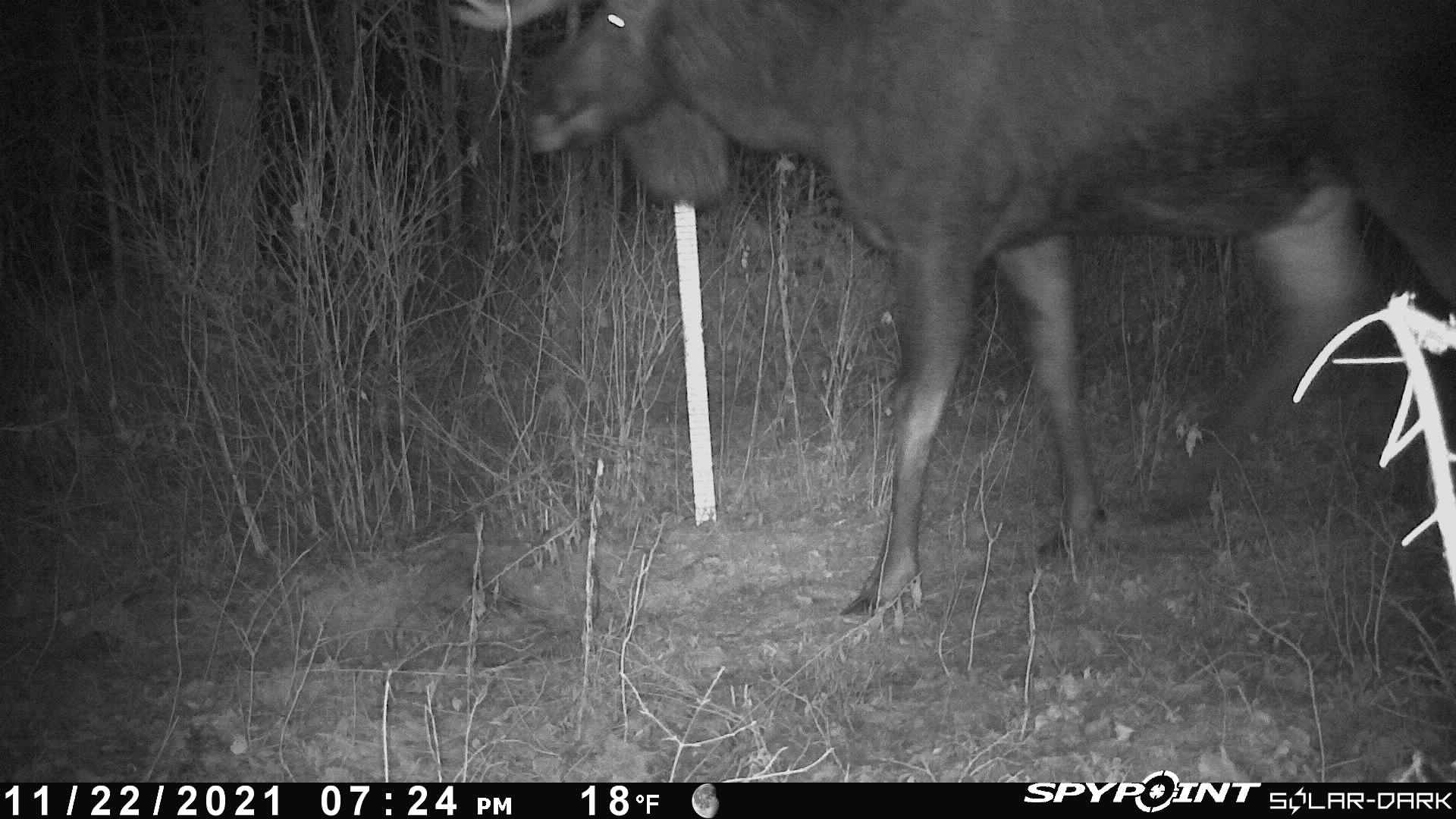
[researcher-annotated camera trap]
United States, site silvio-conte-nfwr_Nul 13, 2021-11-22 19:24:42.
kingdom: Animalia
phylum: Chordata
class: Mammalia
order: Artiodactyla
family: Cervidae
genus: Alces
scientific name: Alces alces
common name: moose